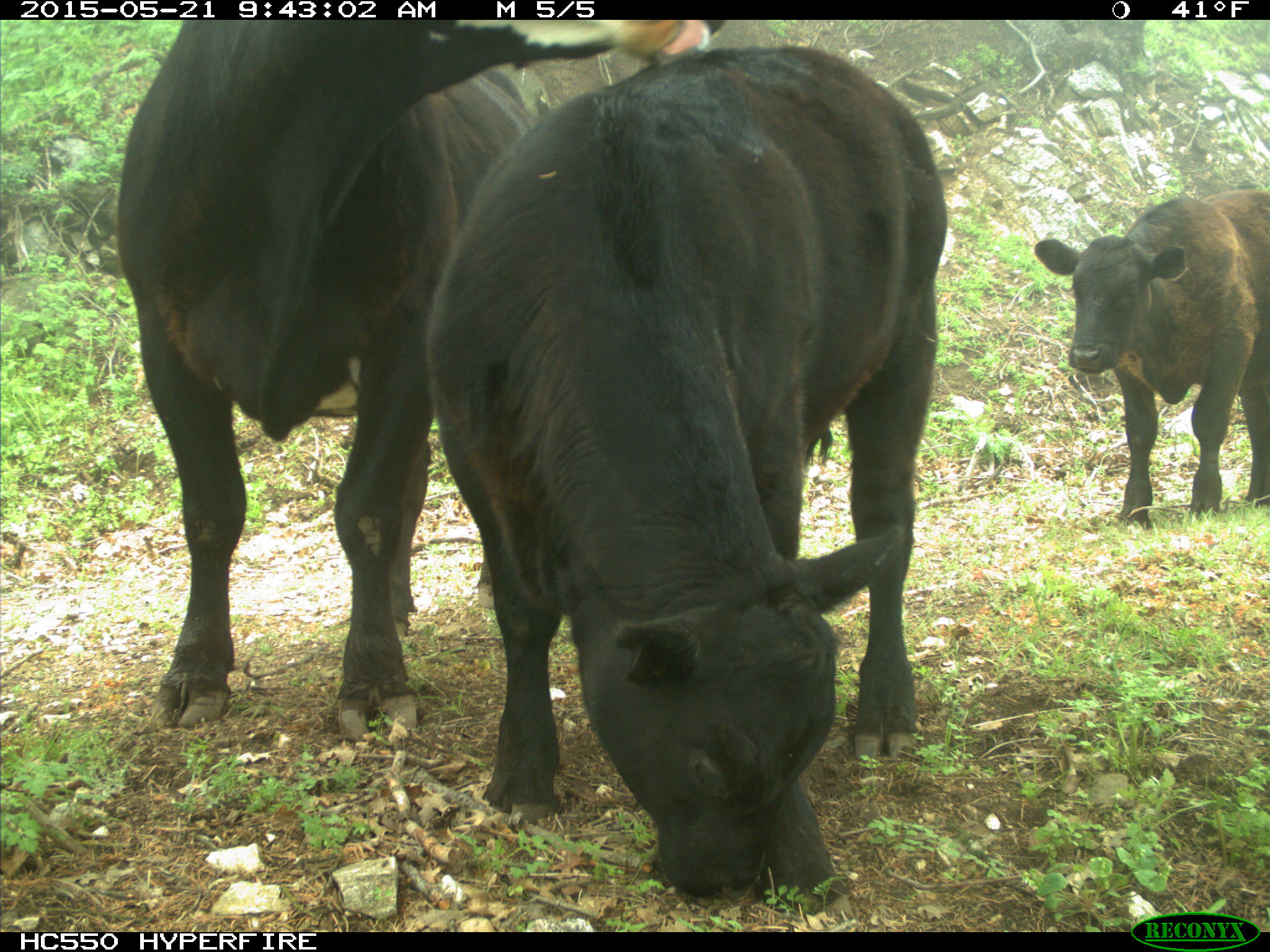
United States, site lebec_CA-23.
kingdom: Animalia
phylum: Chordata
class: Mammalia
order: Artiodactyla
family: Bovidae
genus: Bos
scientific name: Bos taurus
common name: domestic cow